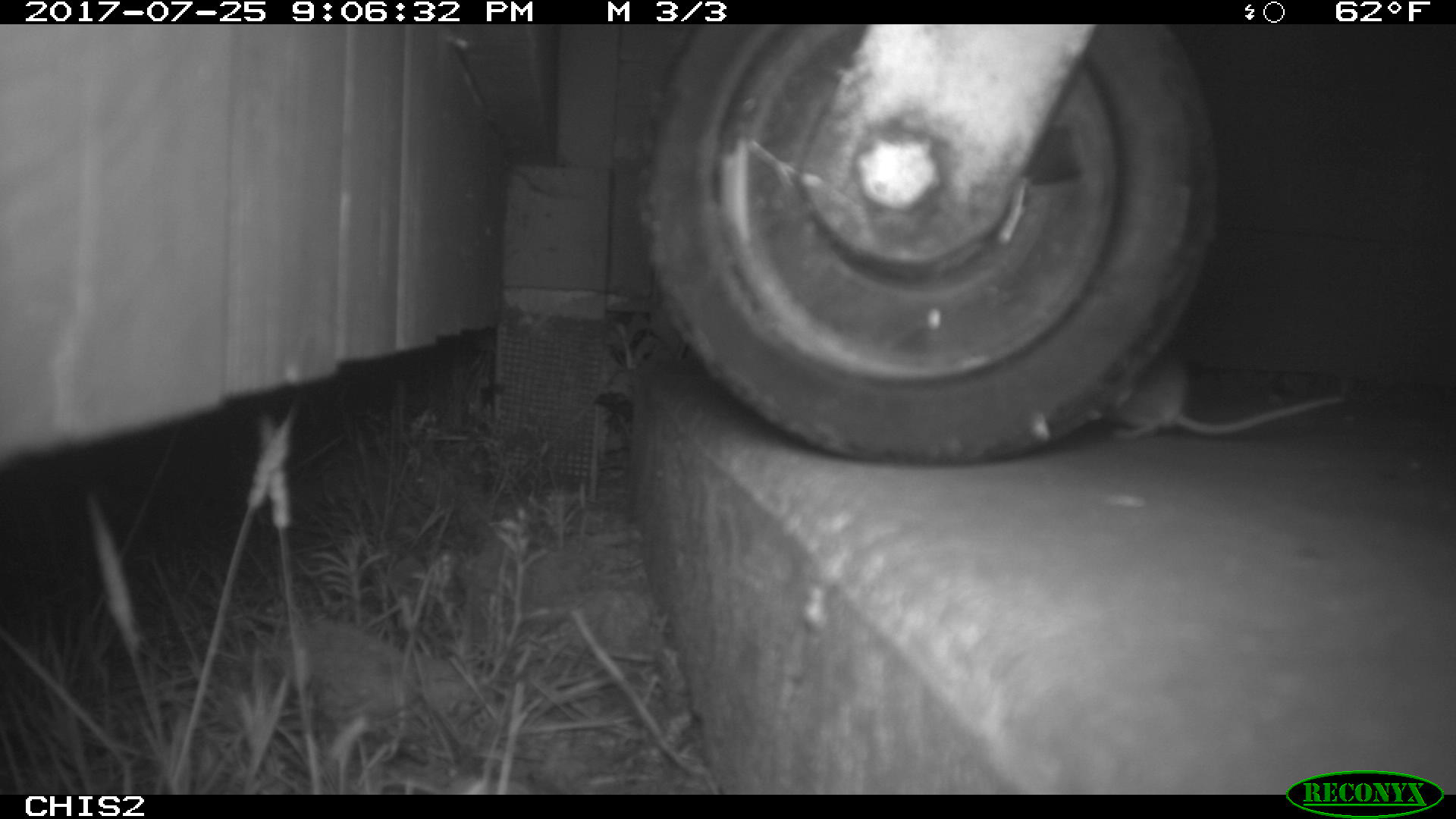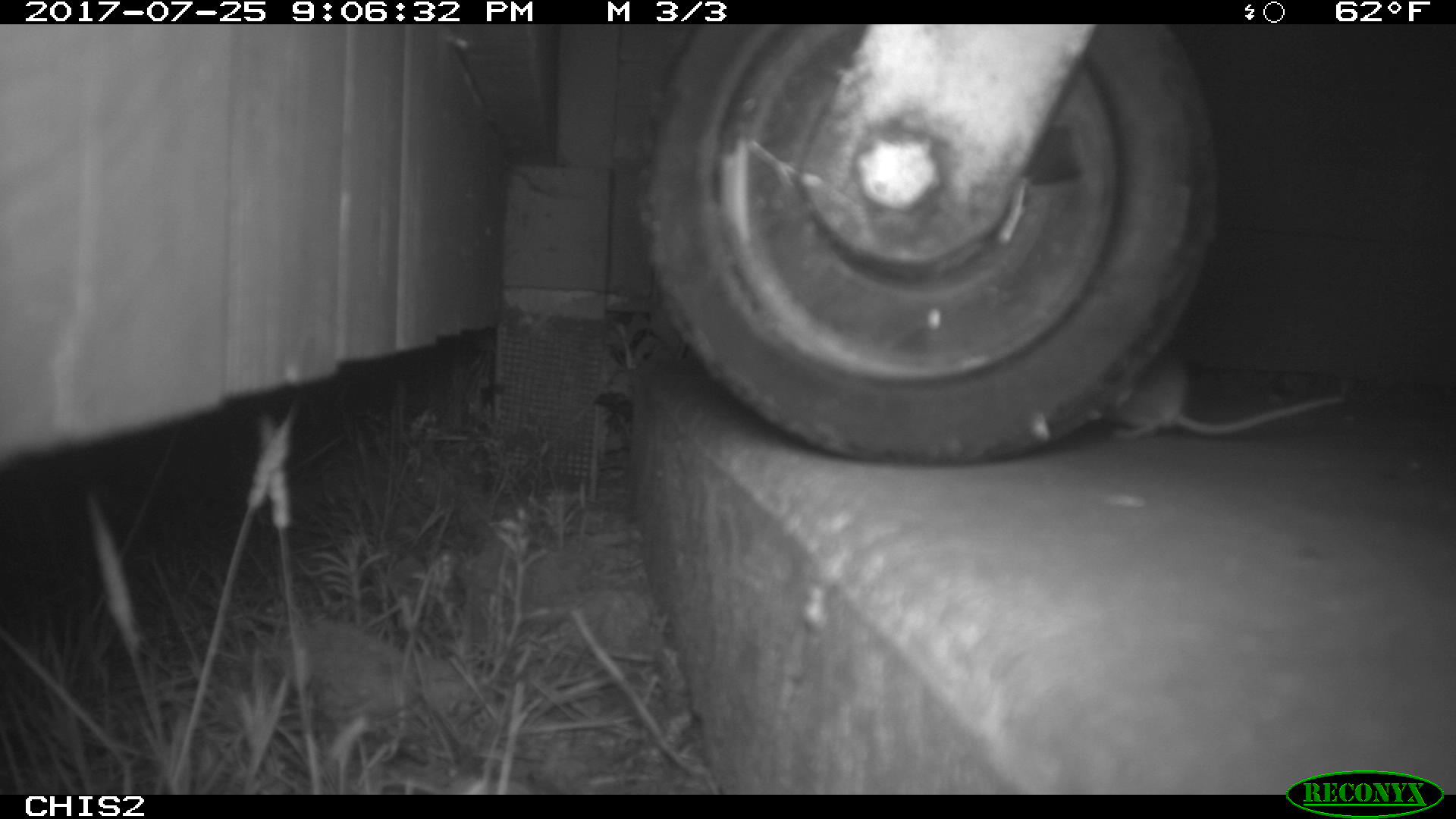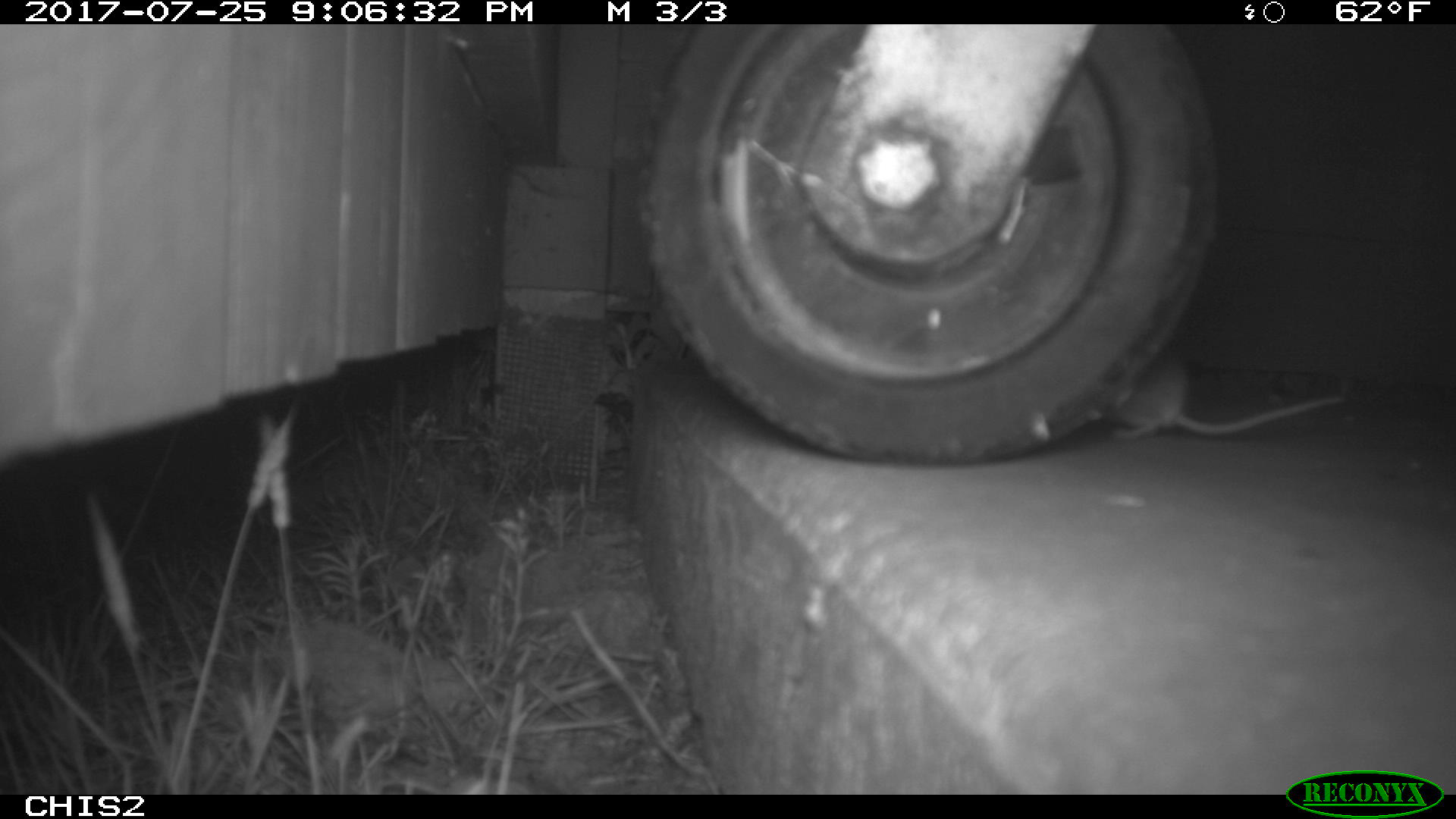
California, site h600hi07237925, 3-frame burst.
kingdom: Animalia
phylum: Chordata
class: Mammalia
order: Rodentia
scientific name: Rodentia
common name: rodent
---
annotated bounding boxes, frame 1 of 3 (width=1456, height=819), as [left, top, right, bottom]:
rodent: [1106, 340, 1348, 445]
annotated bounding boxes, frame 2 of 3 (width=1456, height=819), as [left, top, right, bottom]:
rodent: [1104, 351, 1351, 442]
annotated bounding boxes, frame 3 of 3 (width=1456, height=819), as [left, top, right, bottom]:
rodent: [1106, 346, 1346, 440]